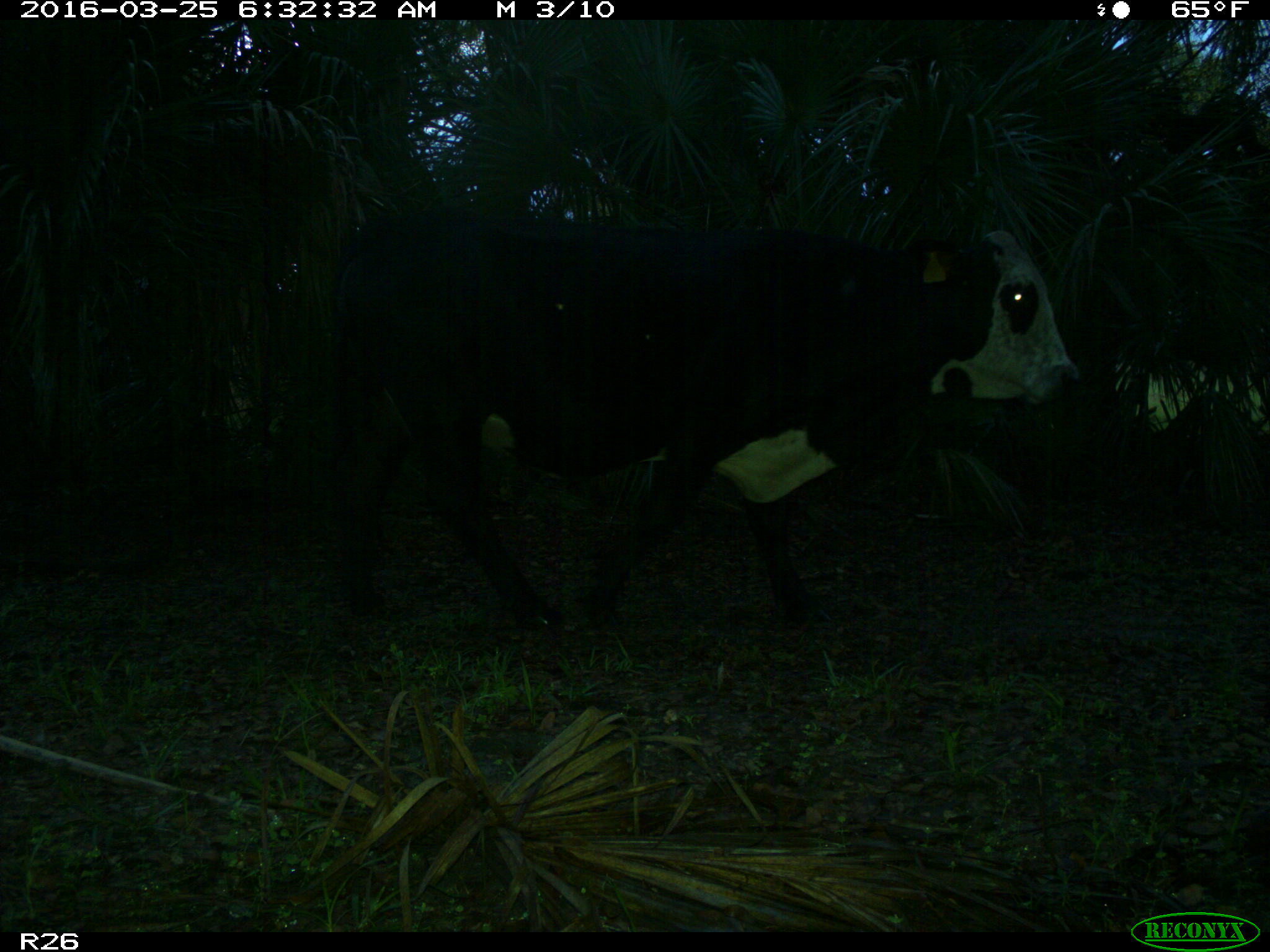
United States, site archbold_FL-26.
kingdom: Animalia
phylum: Chordata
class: Mammalia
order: Artiodactyla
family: Bovidae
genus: Bos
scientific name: Bos taurus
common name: domestic cow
Bos taurus (domestic cow).